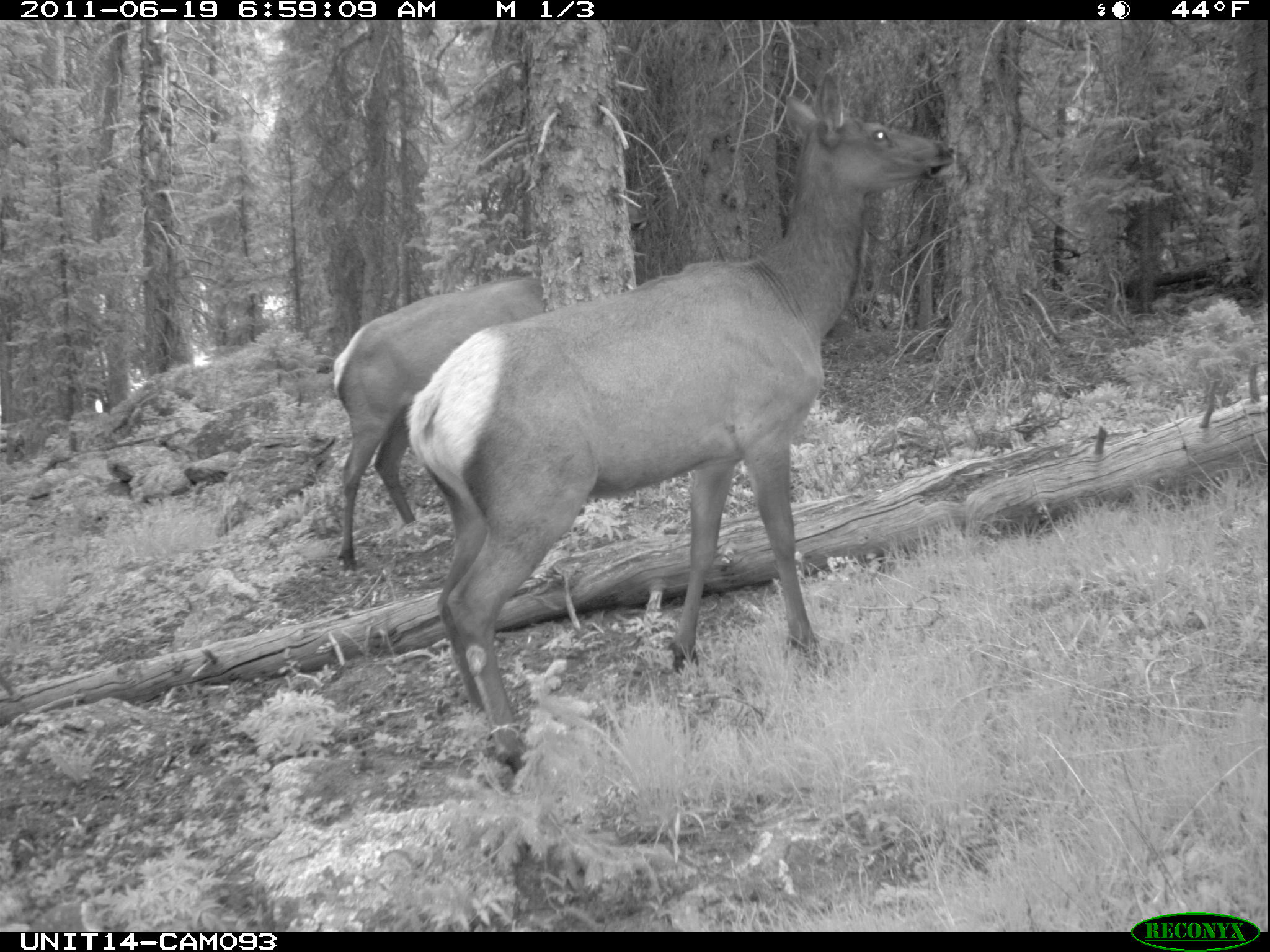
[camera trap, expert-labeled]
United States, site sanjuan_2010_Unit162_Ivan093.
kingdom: Animalia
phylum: Chordata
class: Mammalia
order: Artiodactyla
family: Cervidae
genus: Cervus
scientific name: Cervus elaphus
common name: red deer